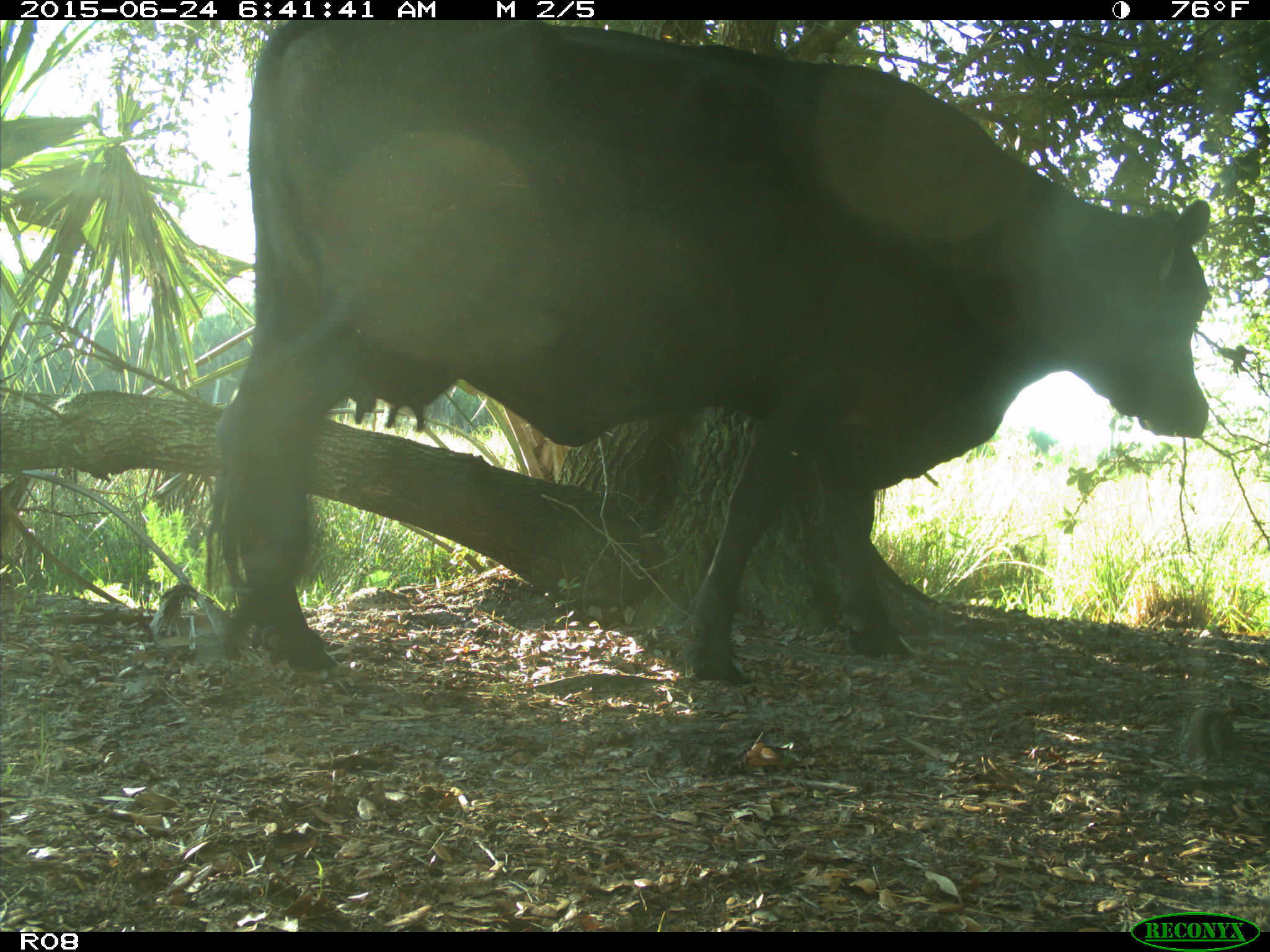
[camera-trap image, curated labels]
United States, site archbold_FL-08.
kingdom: Animalia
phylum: Chordata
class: Mammalia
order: Artiodactyla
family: Bovidae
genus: Bos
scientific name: Bos taurus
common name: domestic cow